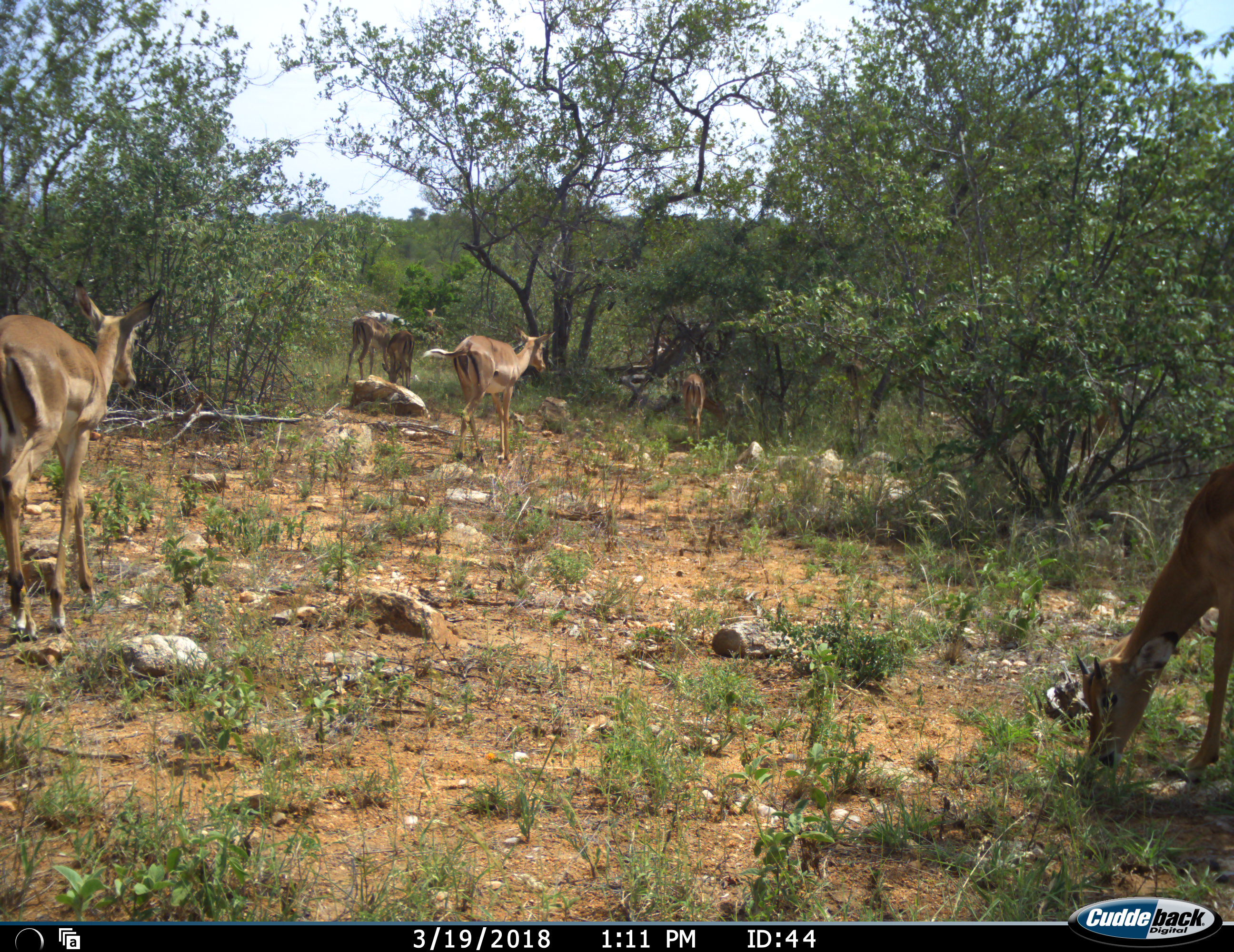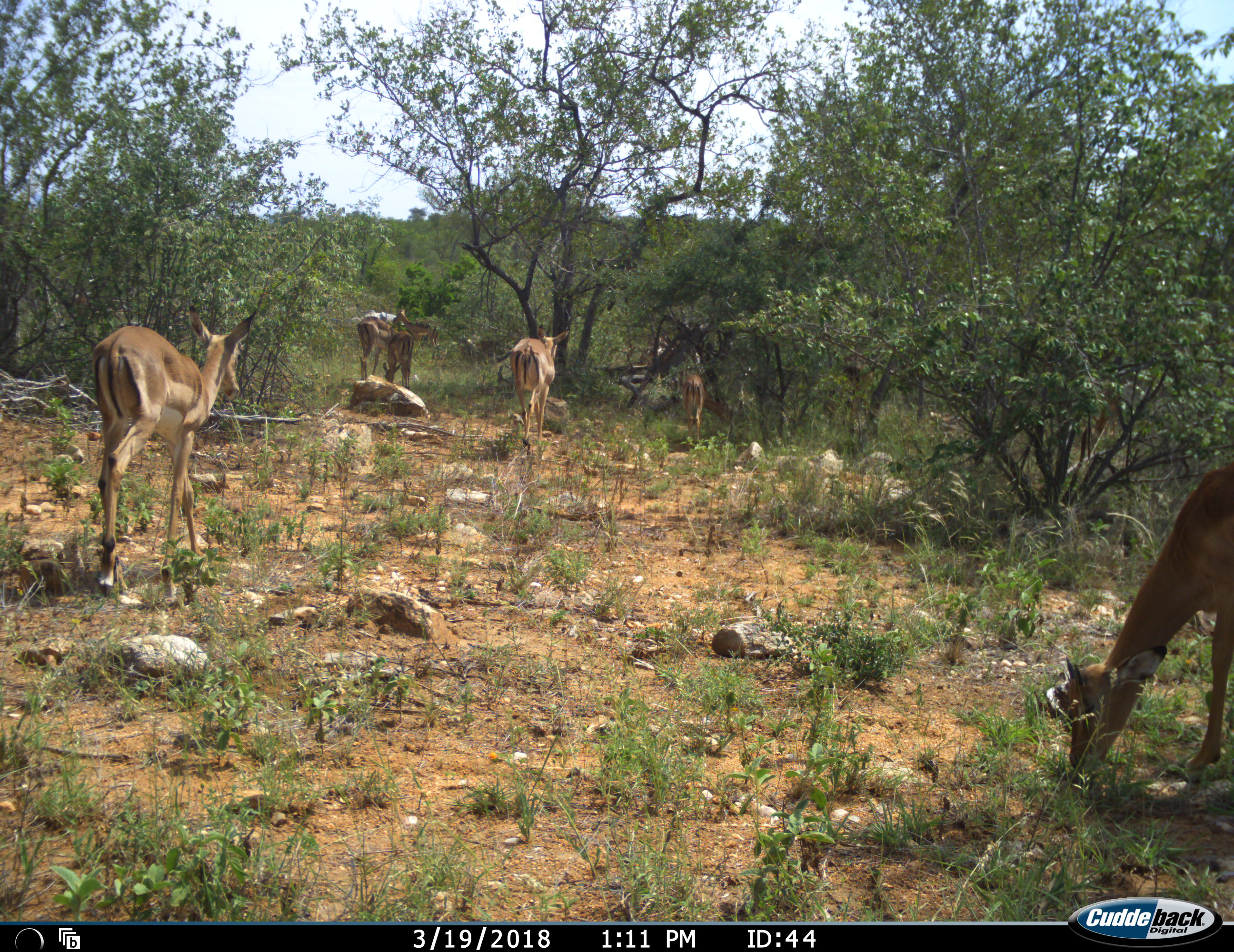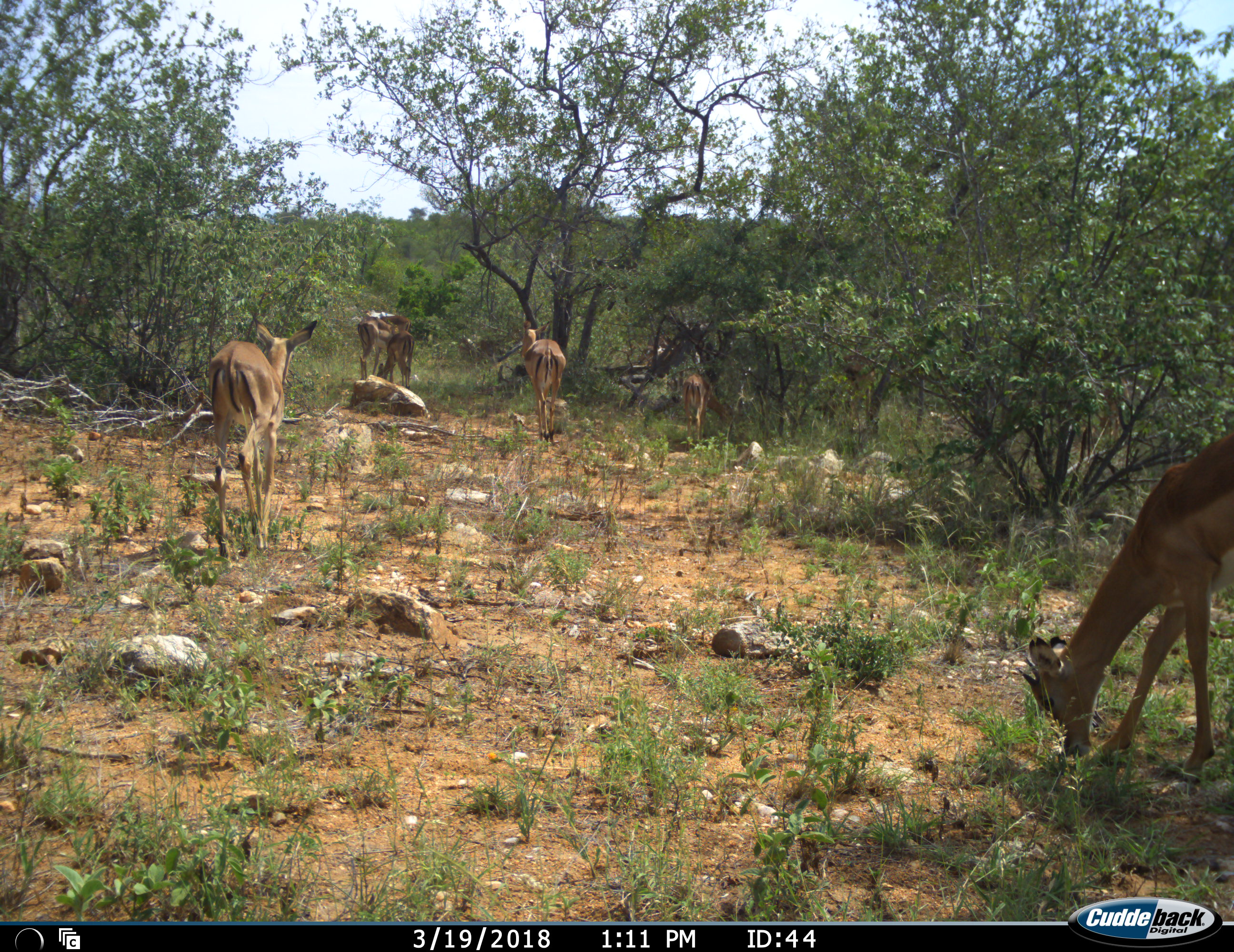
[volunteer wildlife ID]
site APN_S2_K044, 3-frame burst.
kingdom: Animalia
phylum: Chordata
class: Mammalia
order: Artiodactyla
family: Bovidae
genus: Aepyceros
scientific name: Aepyceros melampus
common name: impala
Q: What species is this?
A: Impala (Aepyceros melampus).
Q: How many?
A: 7.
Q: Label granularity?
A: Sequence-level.